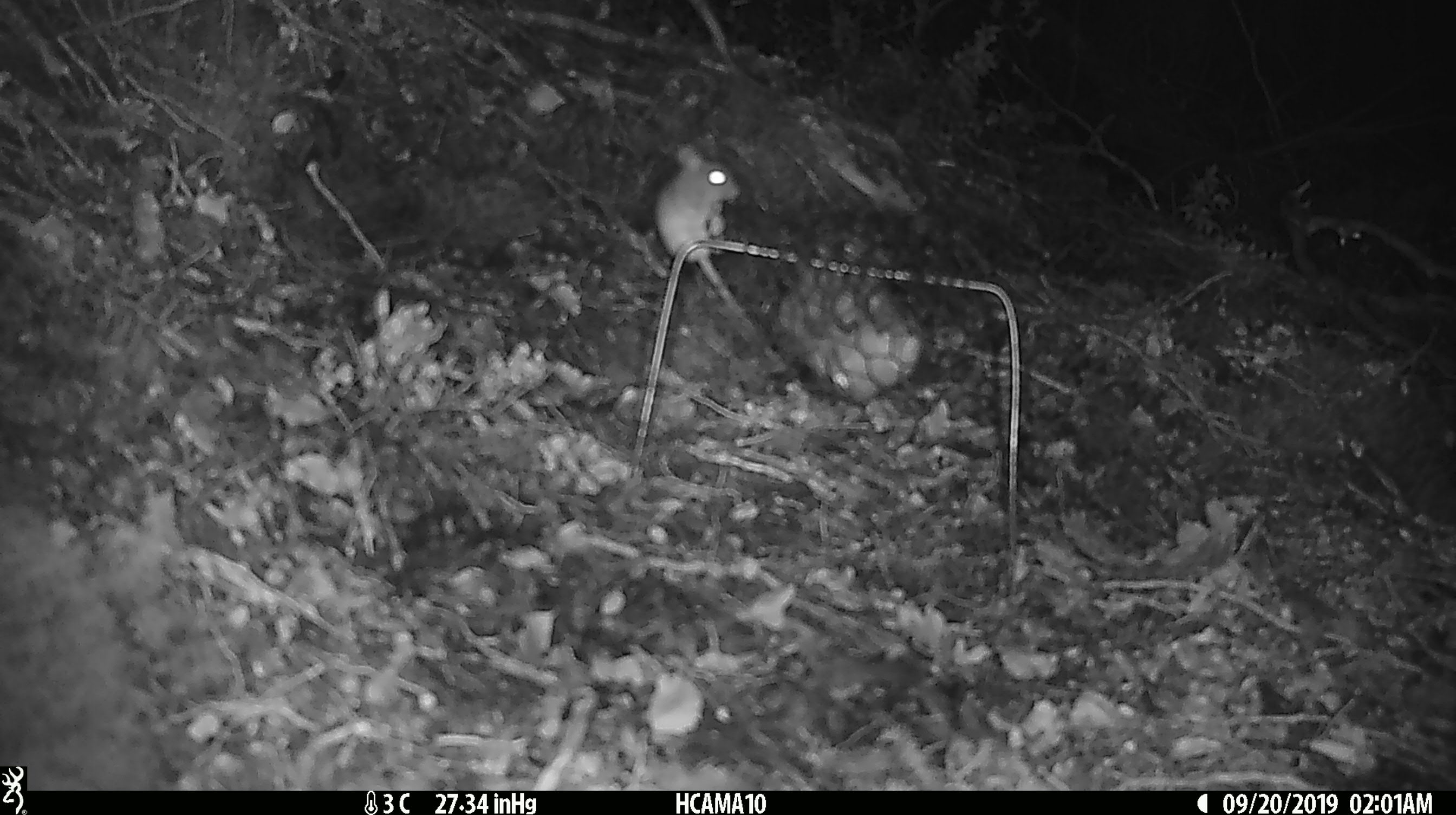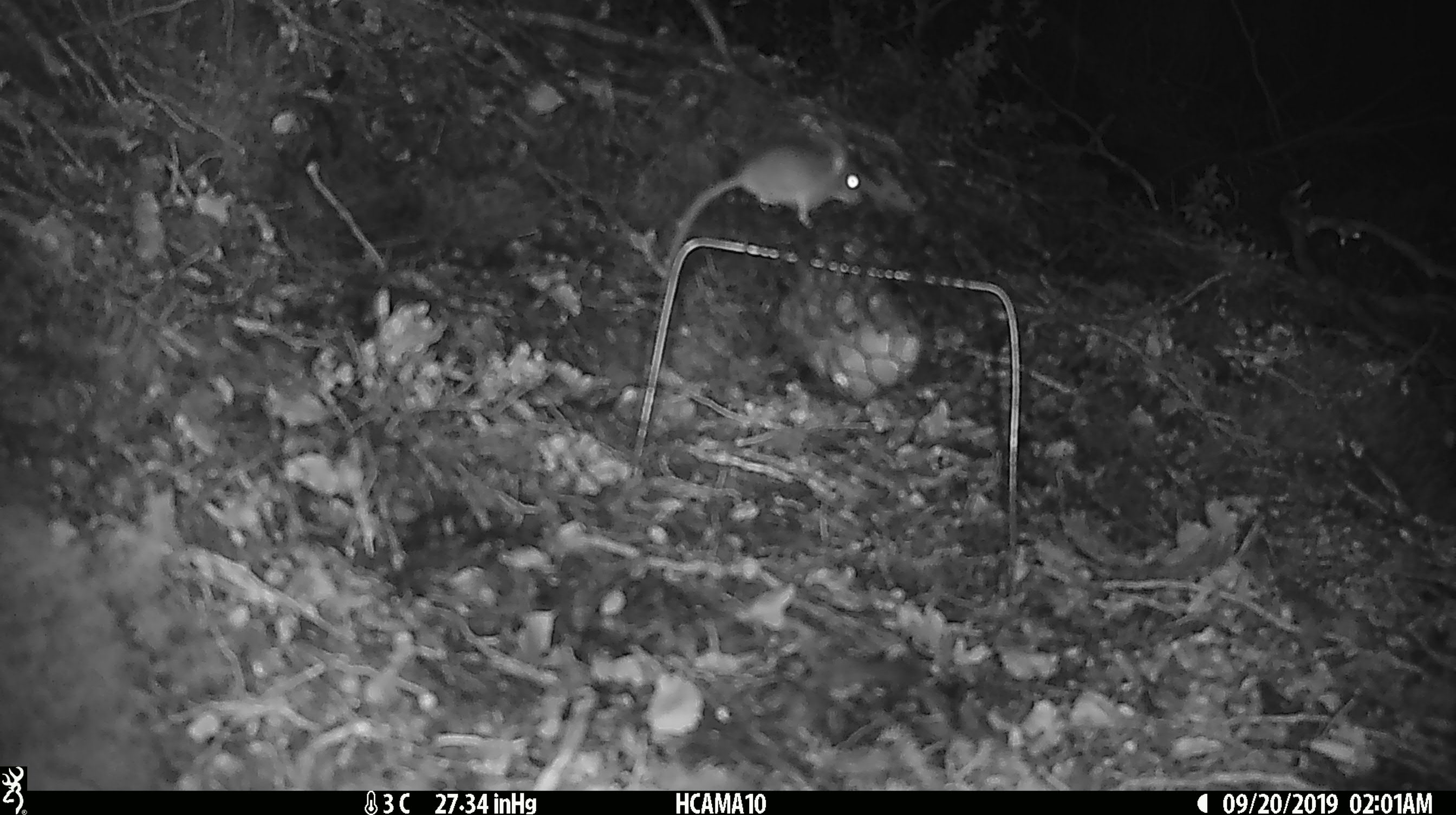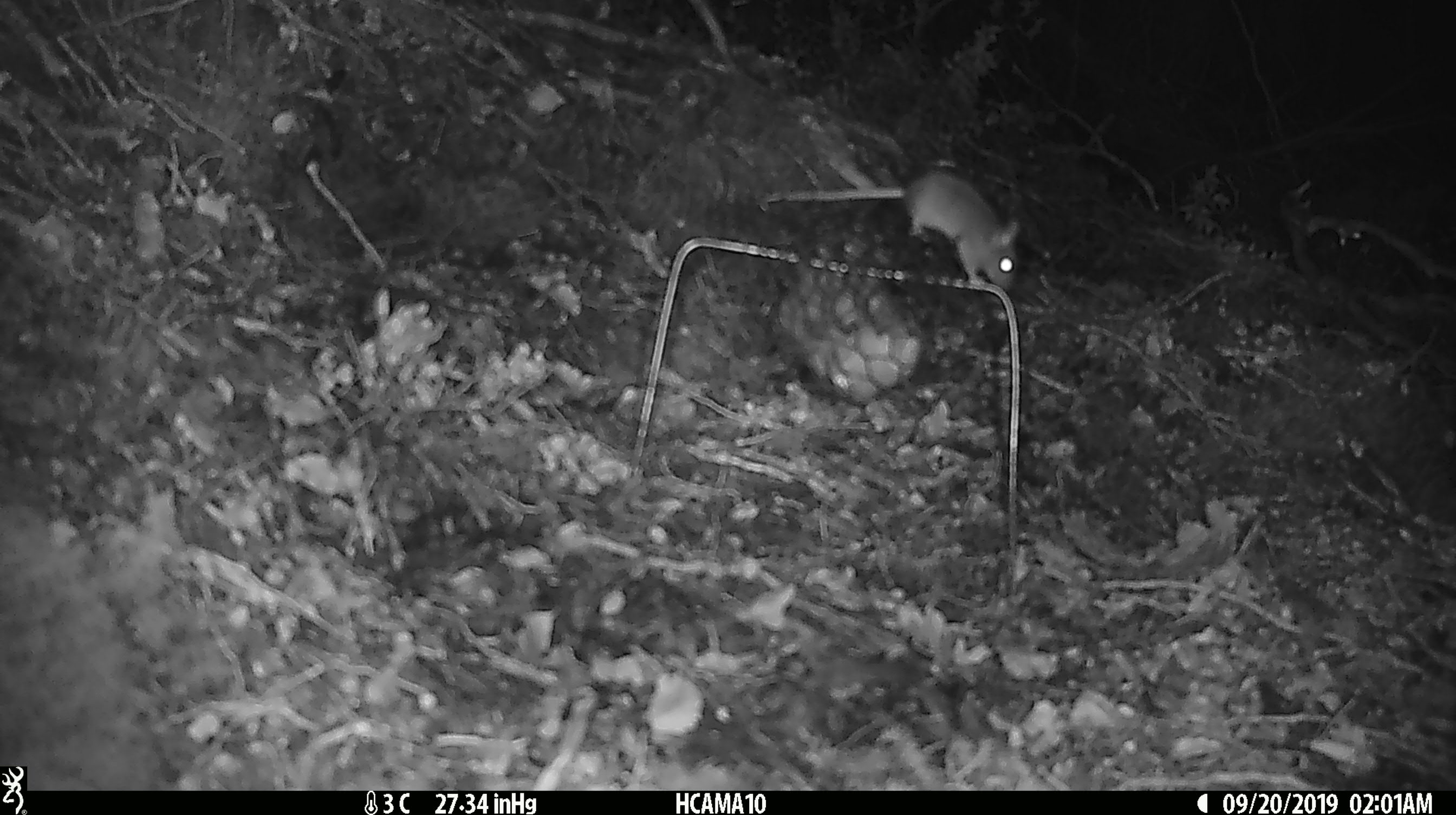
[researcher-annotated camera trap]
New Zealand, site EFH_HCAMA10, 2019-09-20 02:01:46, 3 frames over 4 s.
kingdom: Animalia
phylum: Chordata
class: Mammalia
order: Rodentia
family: Muridae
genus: Mus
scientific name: Mus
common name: mouse